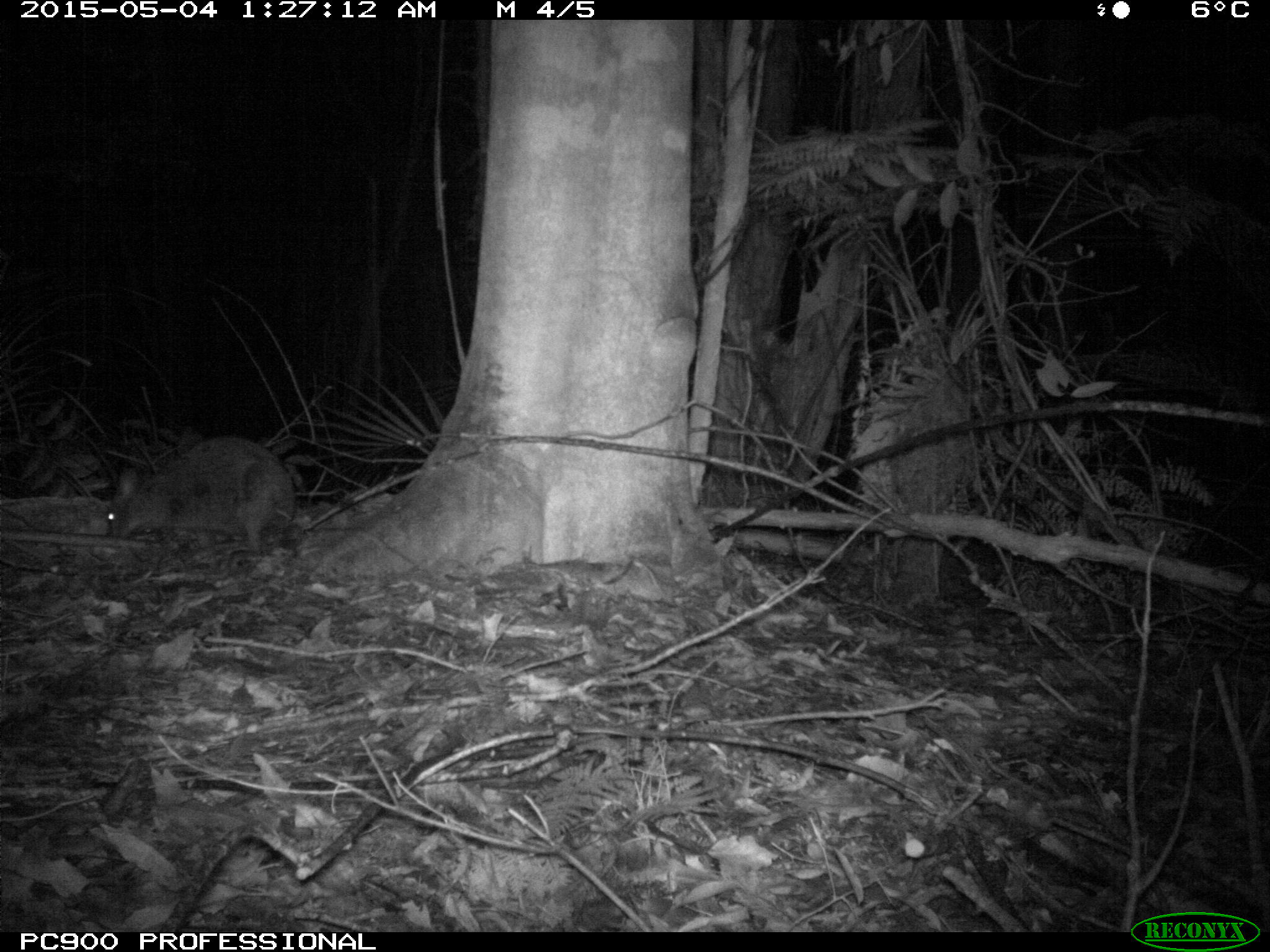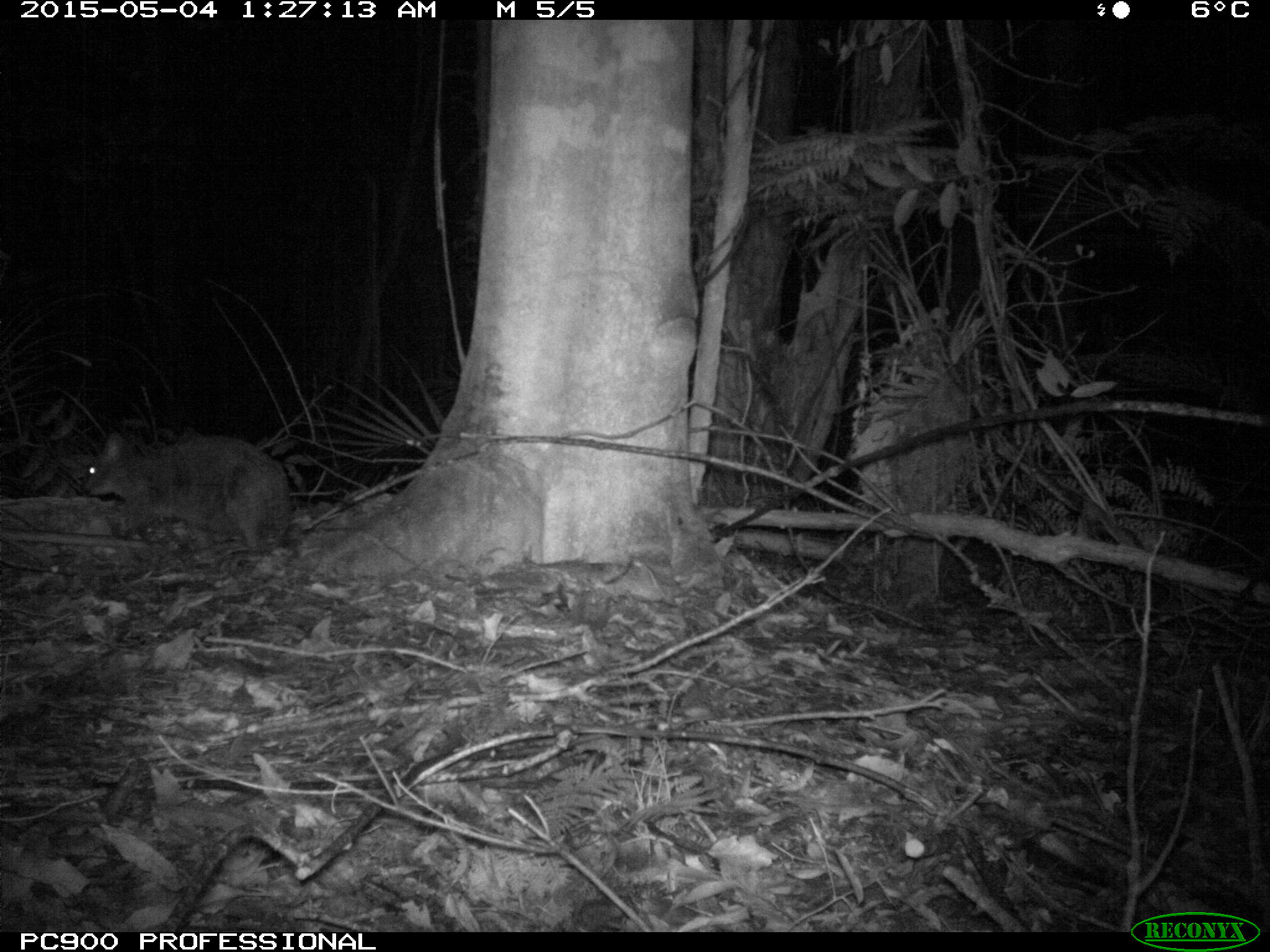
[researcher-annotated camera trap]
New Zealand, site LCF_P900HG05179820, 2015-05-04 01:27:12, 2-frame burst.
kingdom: Animalia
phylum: Chordata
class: Mammalia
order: Diprotodontia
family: Macropodidae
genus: Notamacropus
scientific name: Notamacropus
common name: wallaby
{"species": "wallaby (Notamacropus)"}